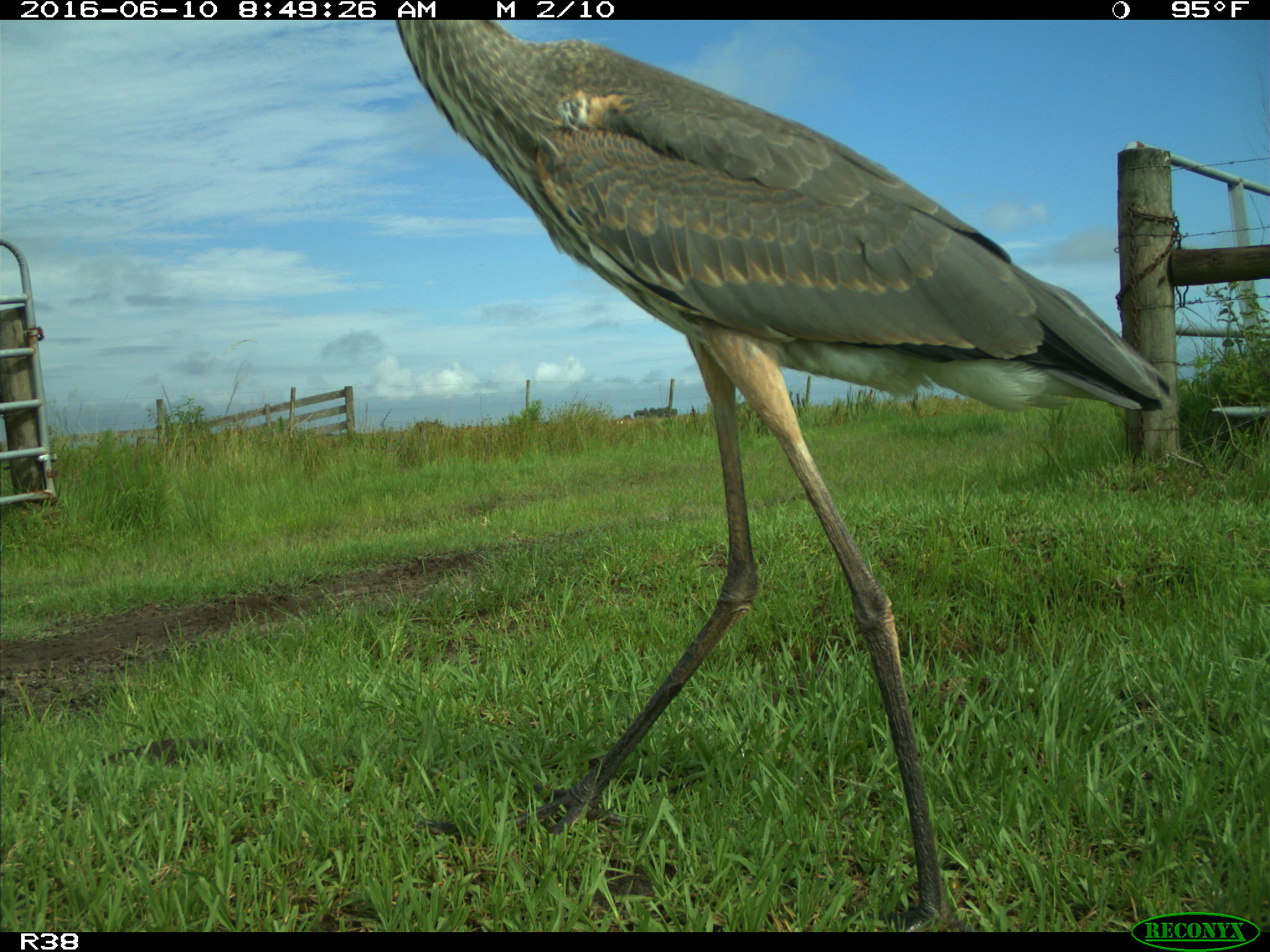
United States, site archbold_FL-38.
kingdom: Animalia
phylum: Chordata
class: Aves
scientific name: Aves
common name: birds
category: unidentified bird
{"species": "unidentified bird (birds) (Aves)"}